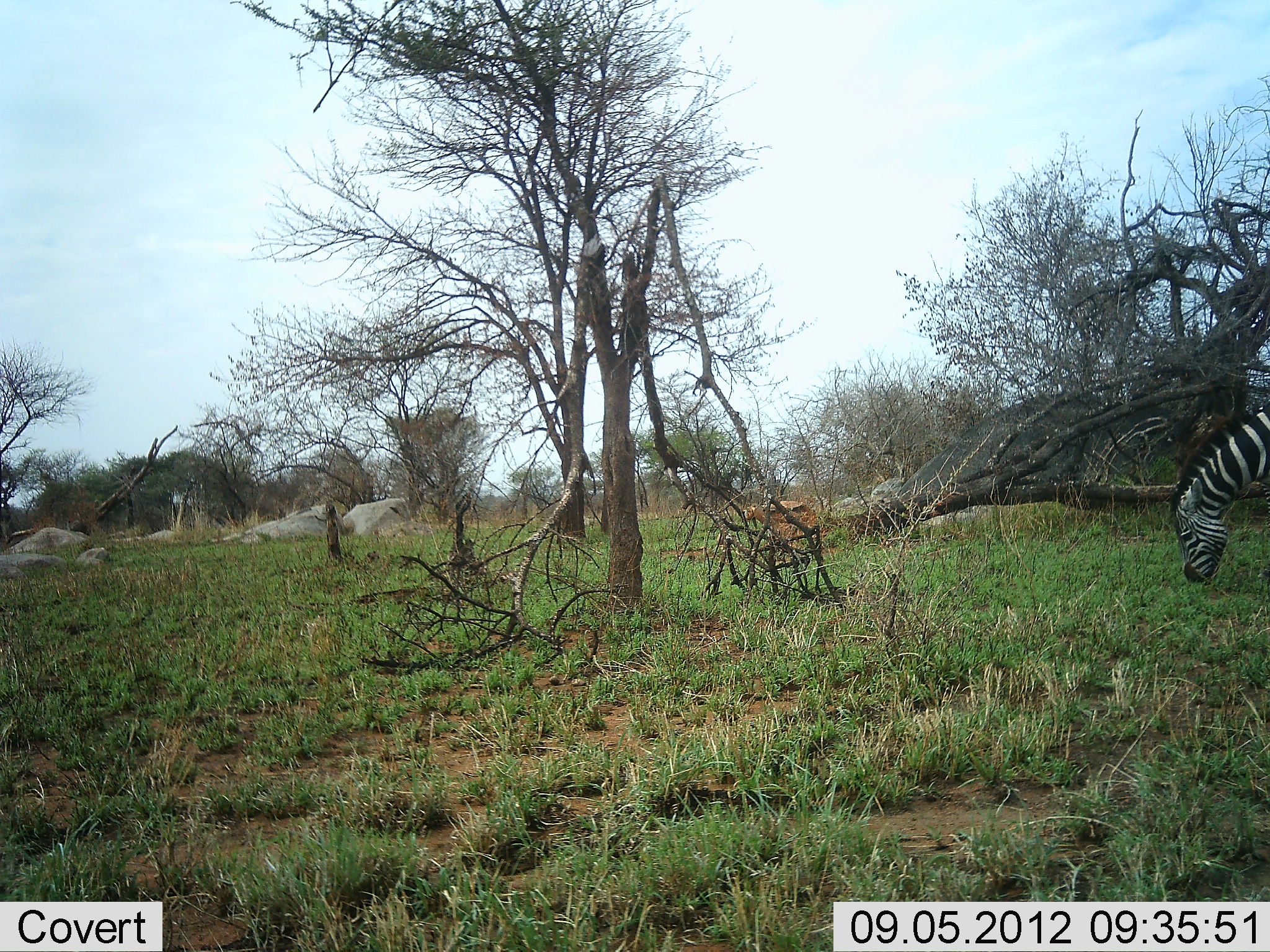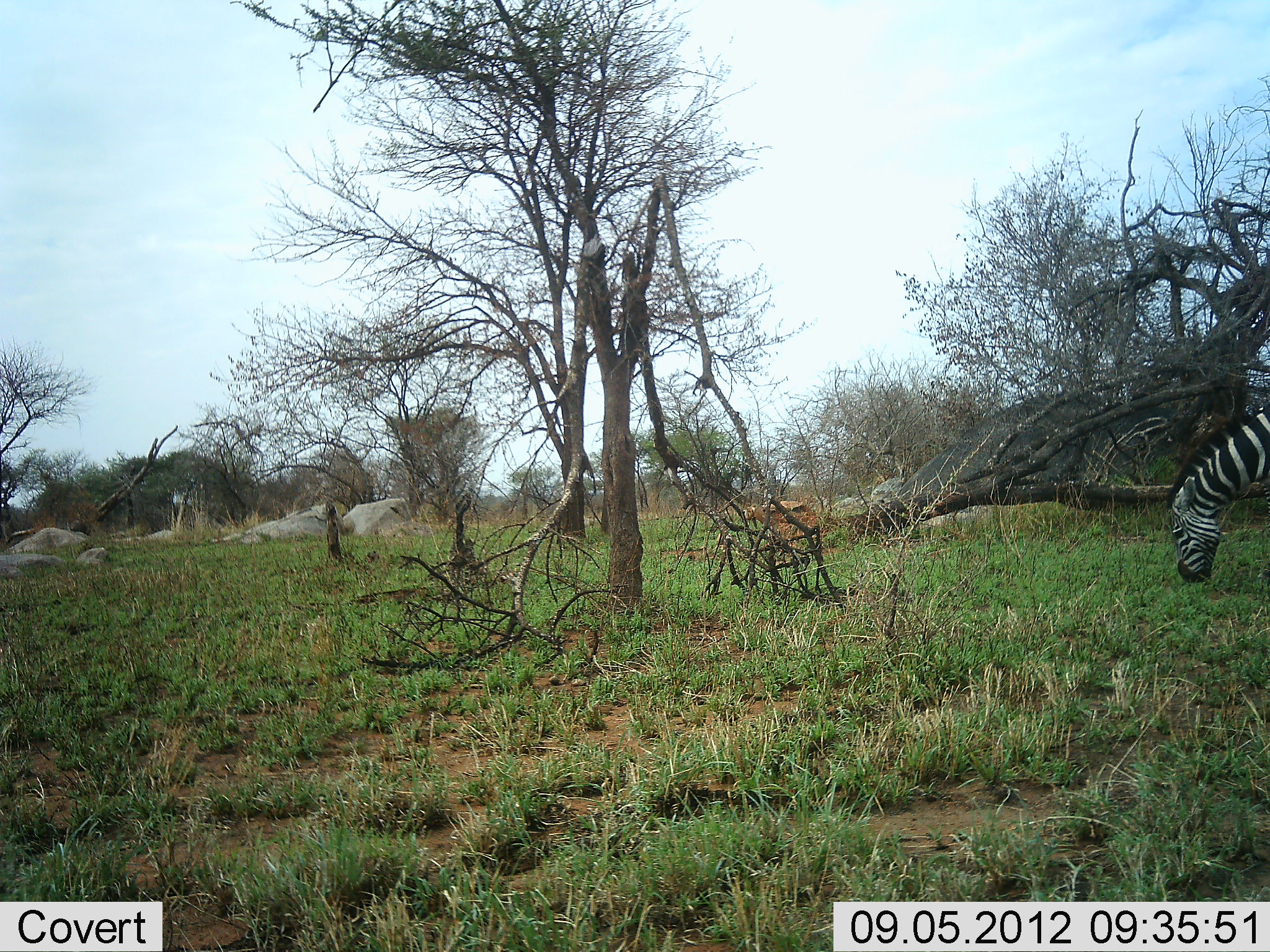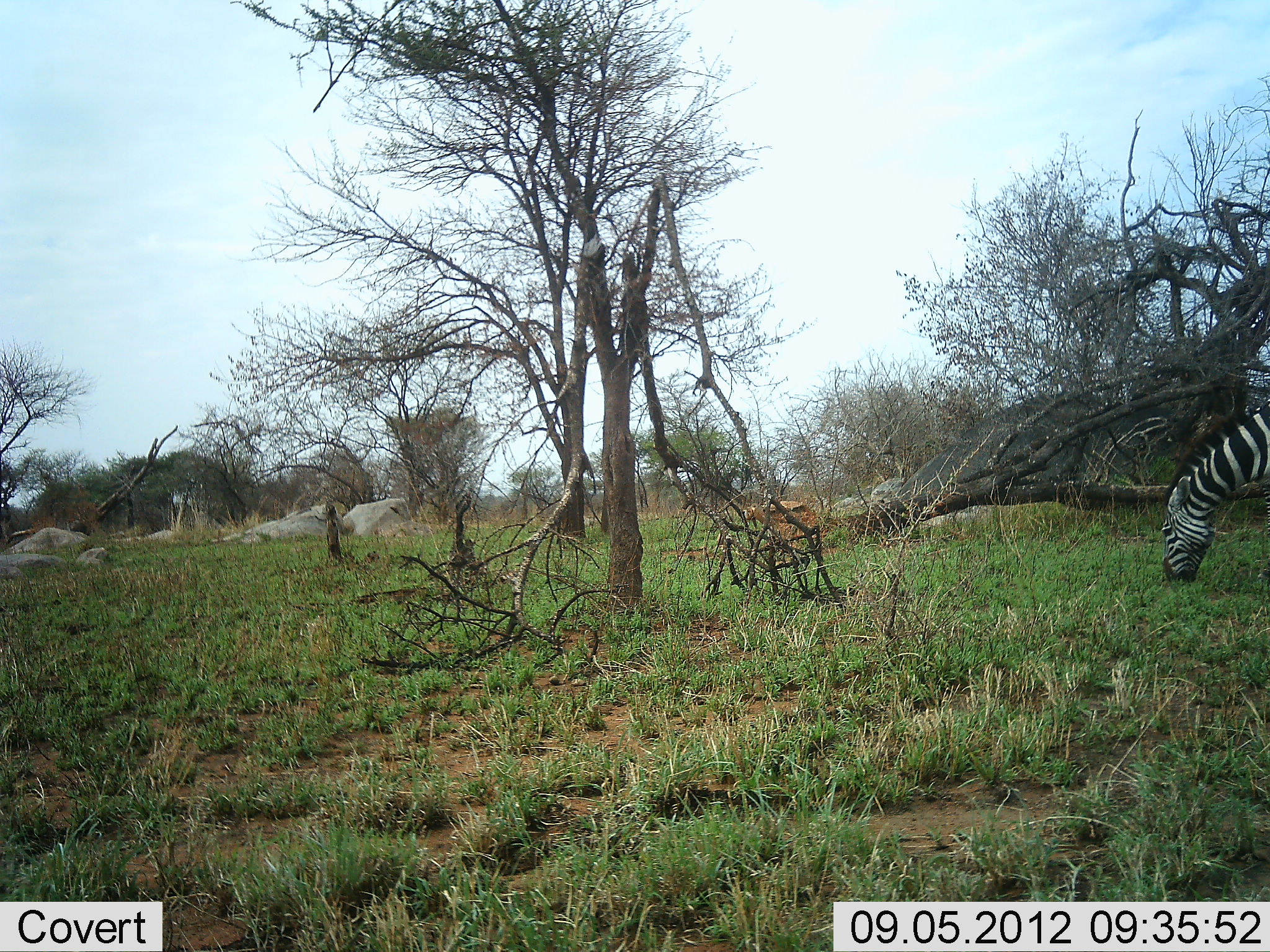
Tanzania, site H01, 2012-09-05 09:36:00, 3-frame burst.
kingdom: Animalia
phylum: Chordata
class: Mammalia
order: Perissodactyla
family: Equidae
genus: Equus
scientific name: Equus quagga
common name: plains zebra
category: zebra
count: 1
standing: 20%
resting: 0%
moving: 0%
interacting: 0%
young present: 0%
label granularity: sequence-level